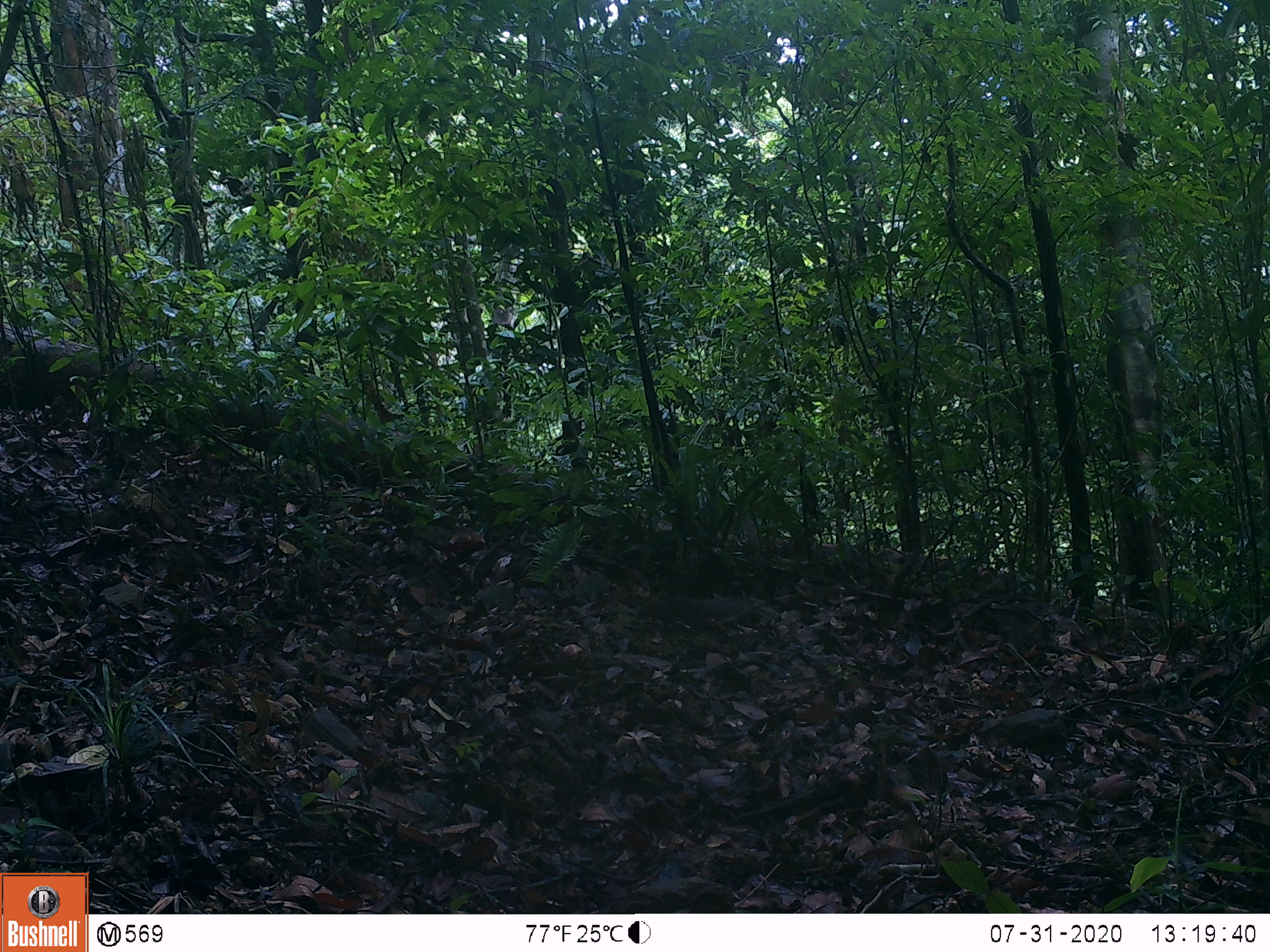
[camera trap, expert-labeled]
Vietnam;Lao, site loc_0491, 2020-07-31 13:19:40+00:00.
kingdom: Animalia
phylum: Chordata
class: Mammalia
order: Rodentia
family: Sciuridae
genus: Dremomys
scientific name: Dremomys rufigenis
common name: red-cheeked squirrel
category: red cheeked squirrel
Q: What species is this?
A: Red cheeked squirrel (red-cheeked squirrel) (Dremomys rufigenis).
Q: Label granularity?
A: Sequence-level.